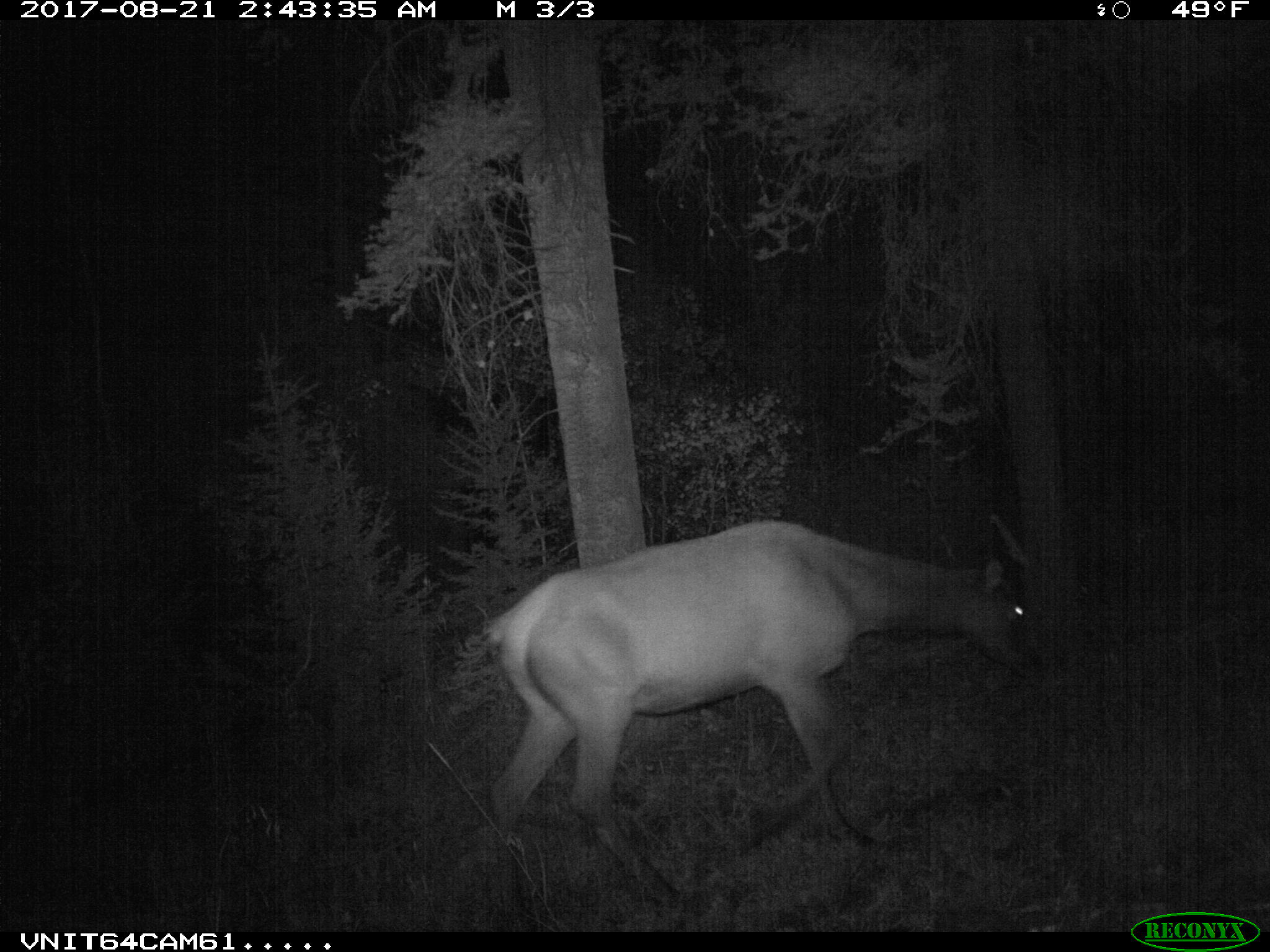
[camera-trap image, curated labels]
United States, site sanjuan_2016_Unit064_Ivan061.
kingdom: Animalia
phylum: Chordata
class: Mammalia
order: Artiodactyla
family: Cervidae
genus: Cervus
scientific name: Cervus elaphus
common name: red deer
Cervus elaphus (red deer).